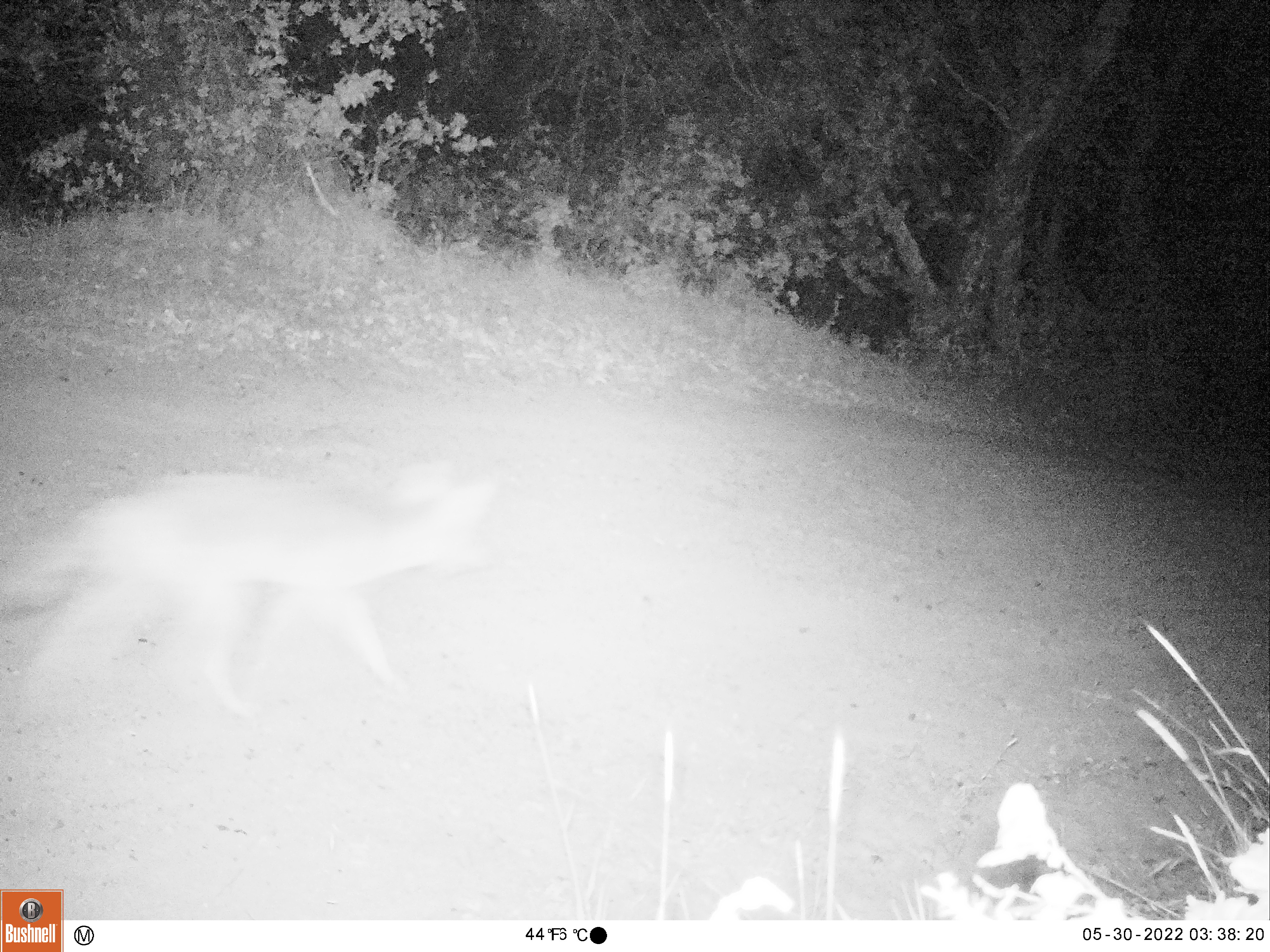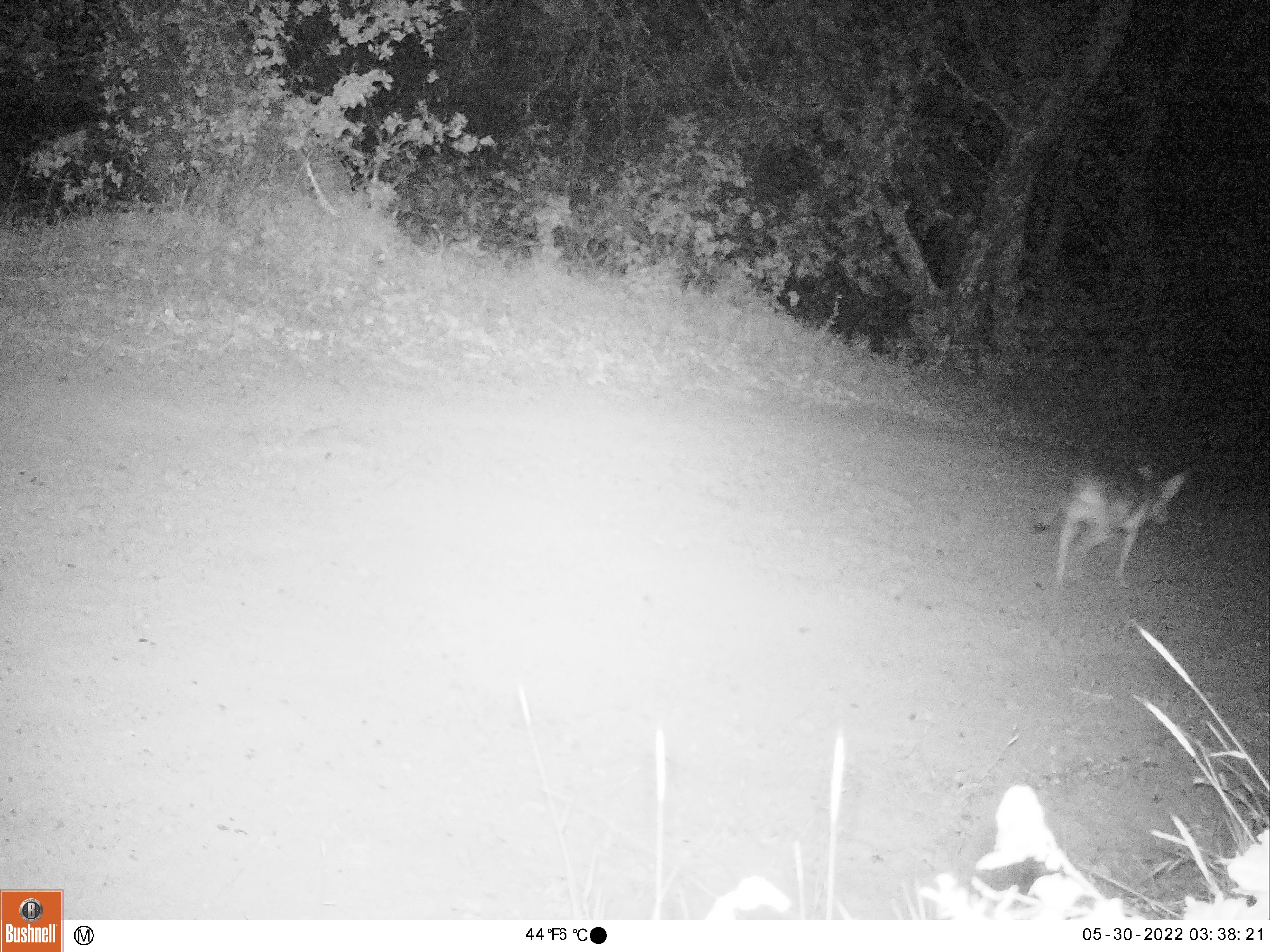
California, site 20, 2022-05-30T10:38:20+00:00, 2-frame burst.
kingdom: Animalia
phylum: Chordata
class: Mammalia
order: Carnivora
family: Canidae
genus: Canis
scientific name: Canis latrans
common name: coyote